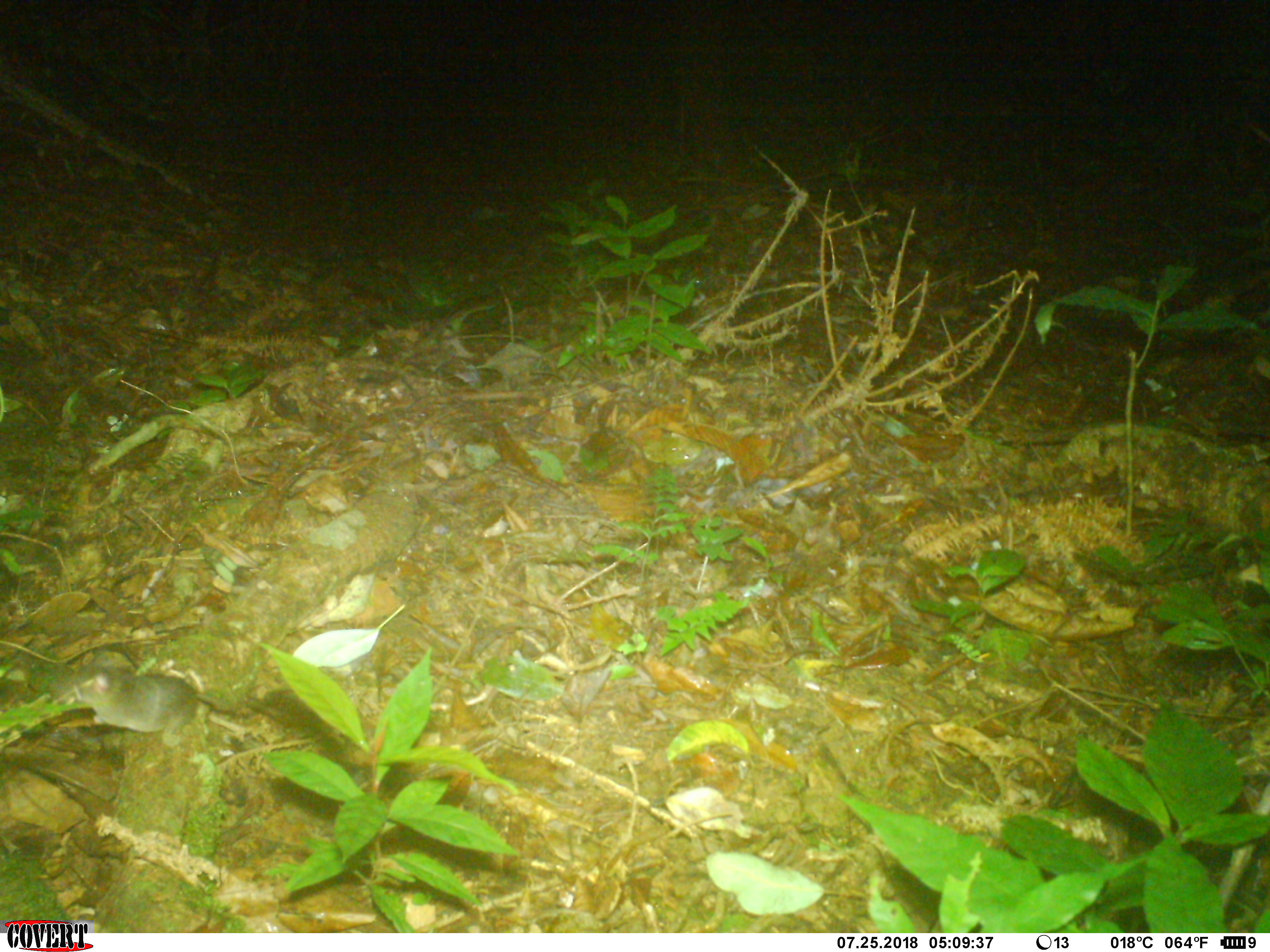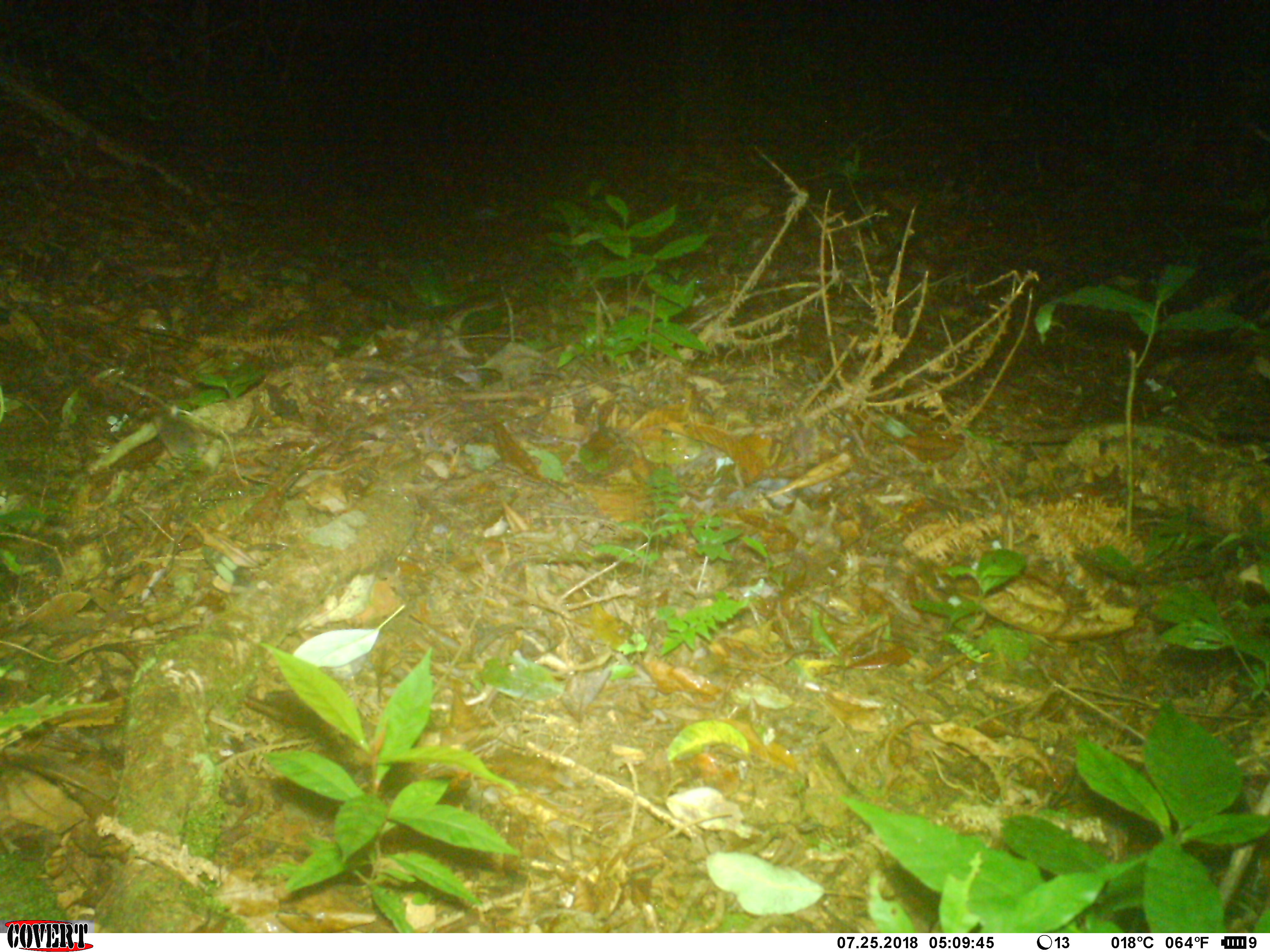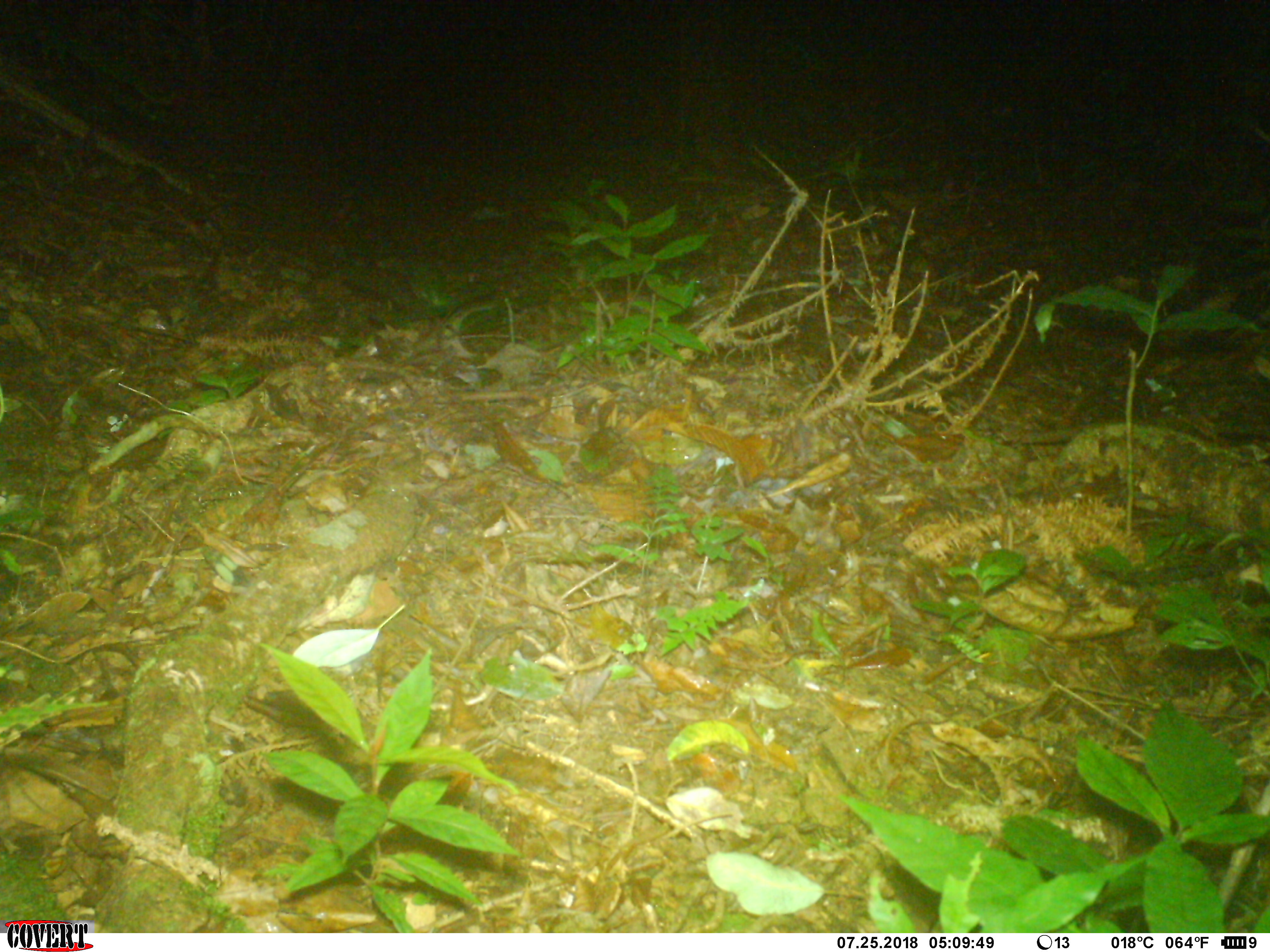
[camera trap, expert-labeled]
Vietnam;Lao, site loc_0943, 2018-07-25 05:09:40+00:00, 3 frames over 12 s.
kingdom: Animalia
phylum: Chordata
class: Mammalia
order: Rodentia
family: Muridae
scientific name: Muridae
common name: old-world mice and rats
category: unidentified murid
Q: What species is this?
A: Unidentified murid (old-world mice and rats) (Muridae).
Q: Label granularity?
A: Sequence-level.